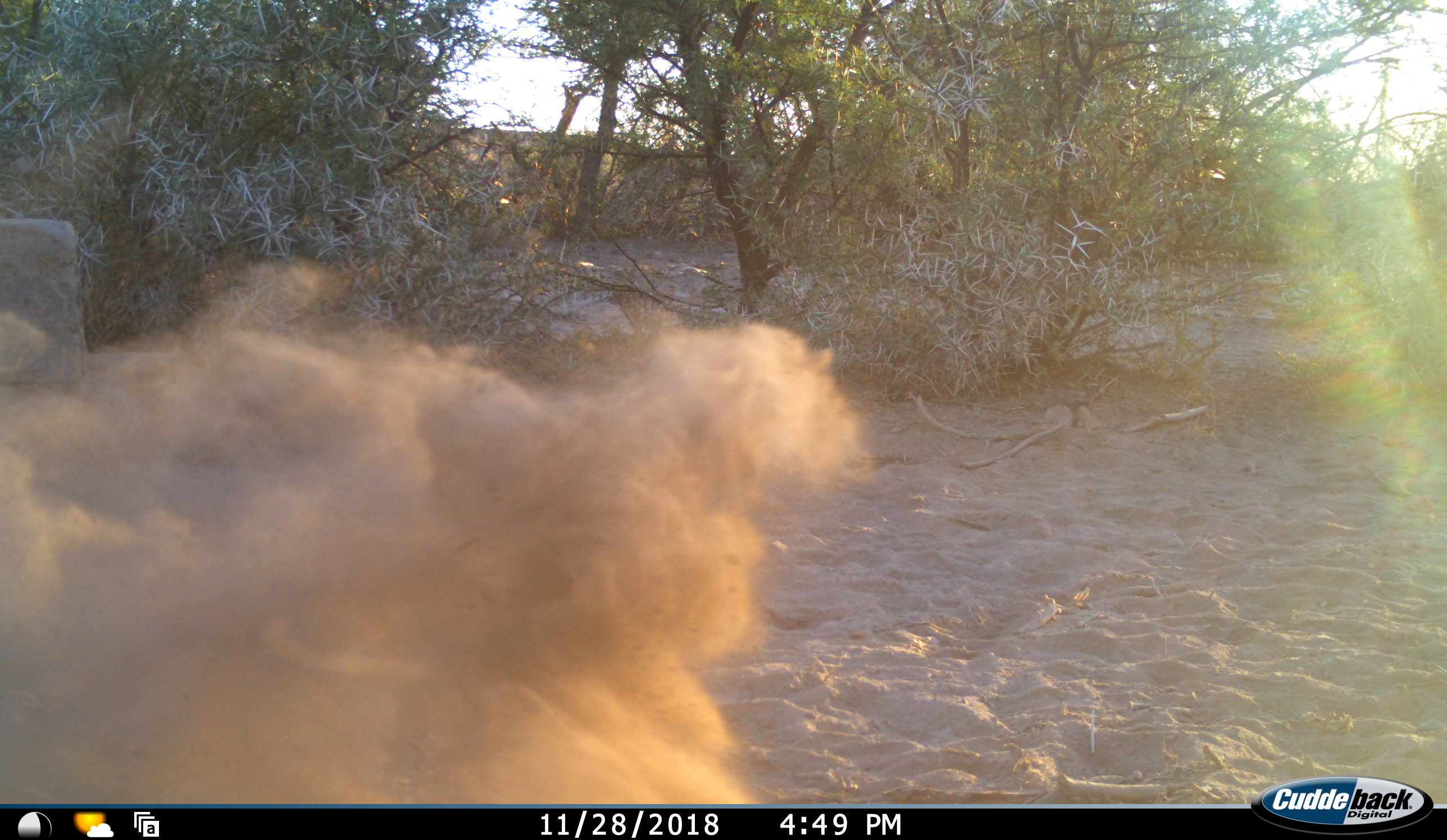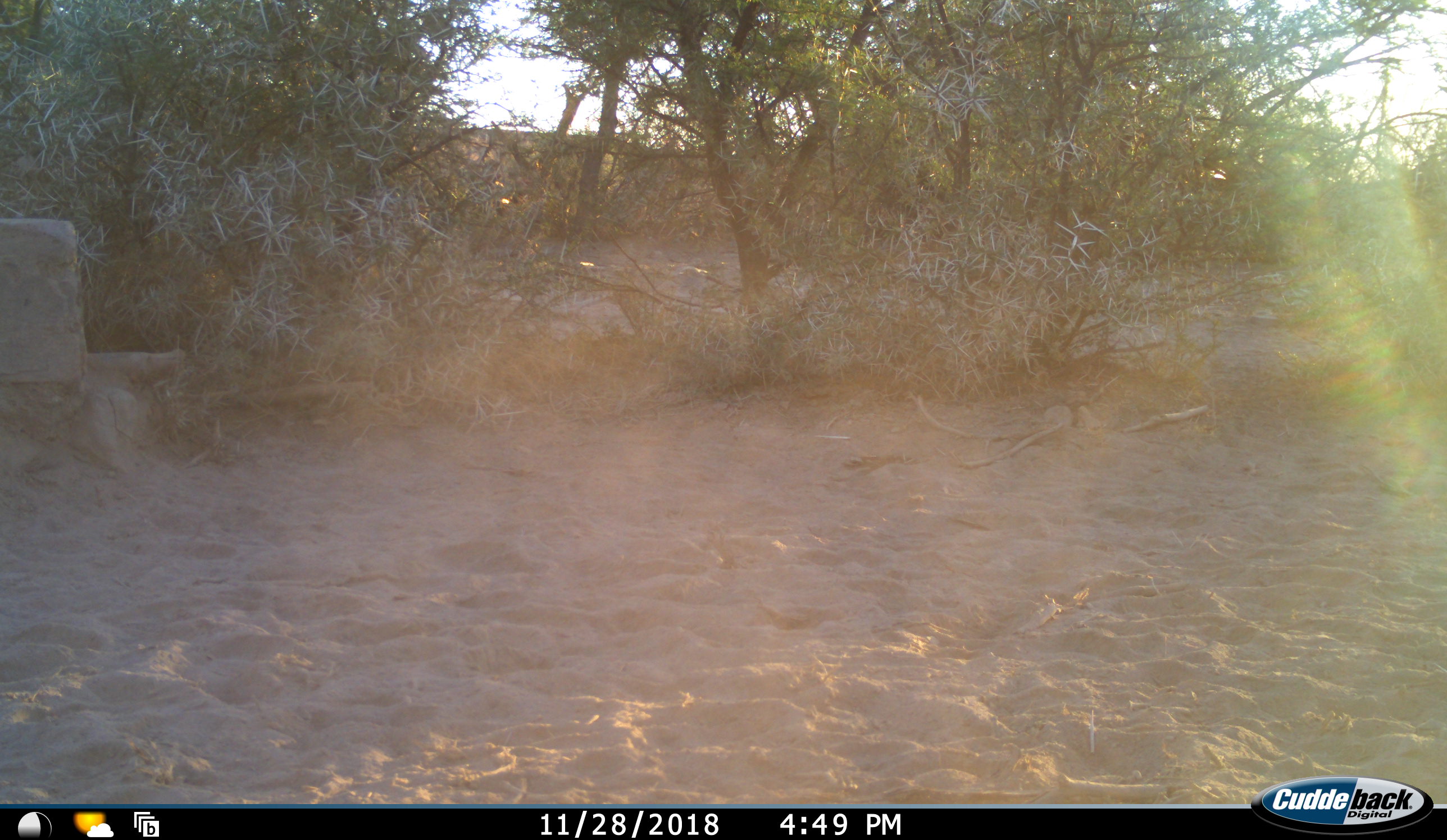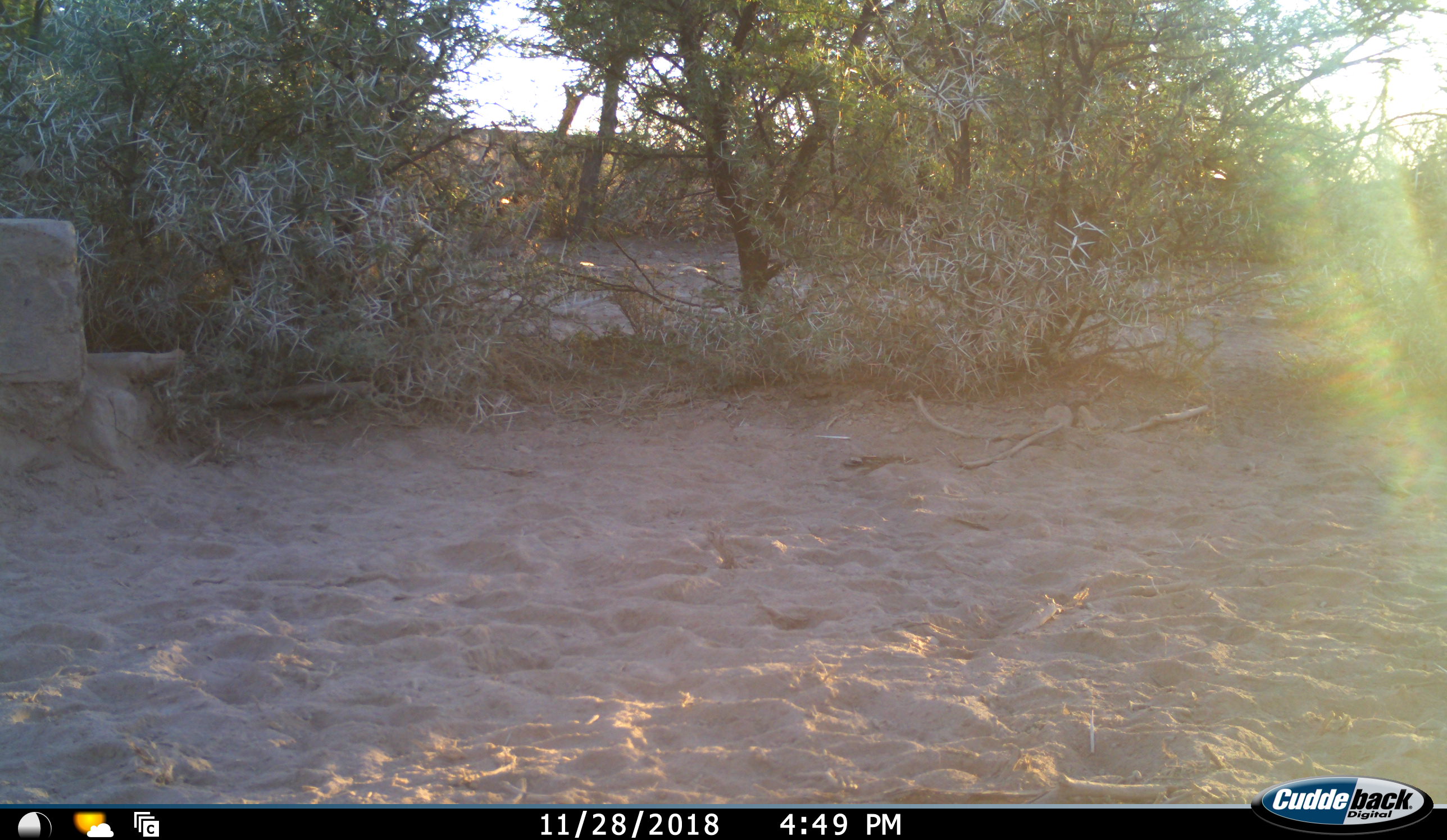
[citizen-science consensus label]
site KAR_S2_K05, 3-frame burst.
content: unidentified animal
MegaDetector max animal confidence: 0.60